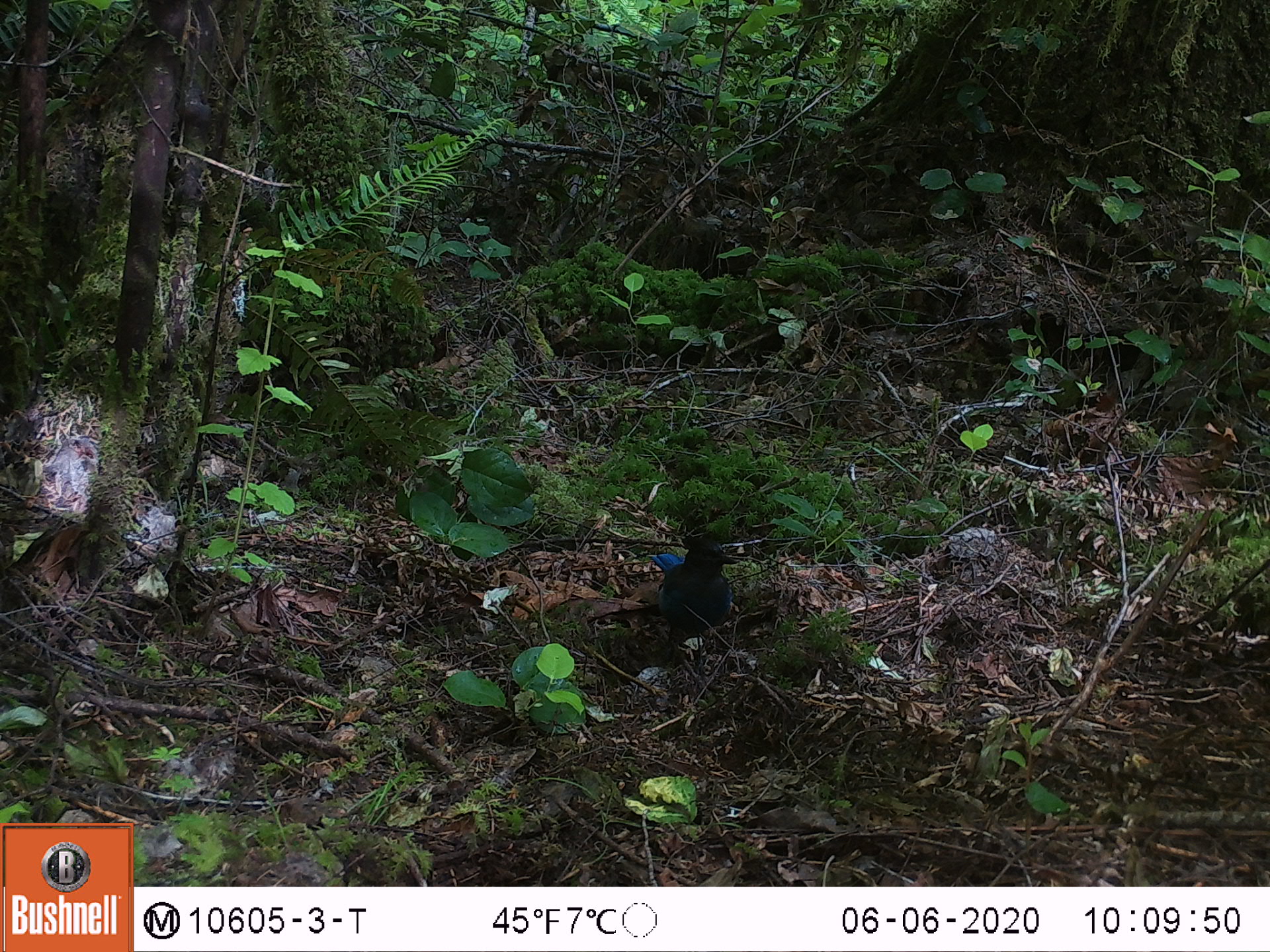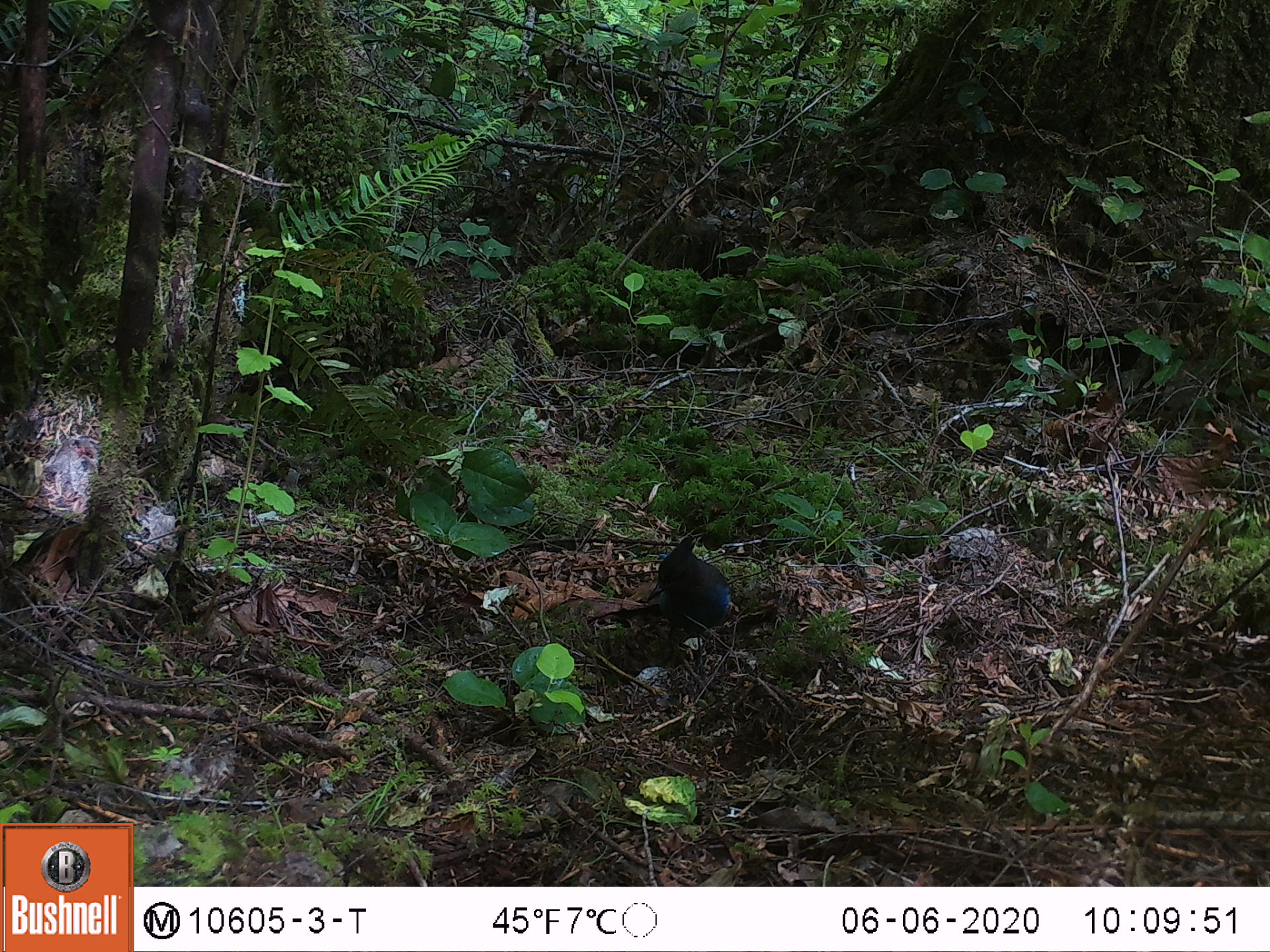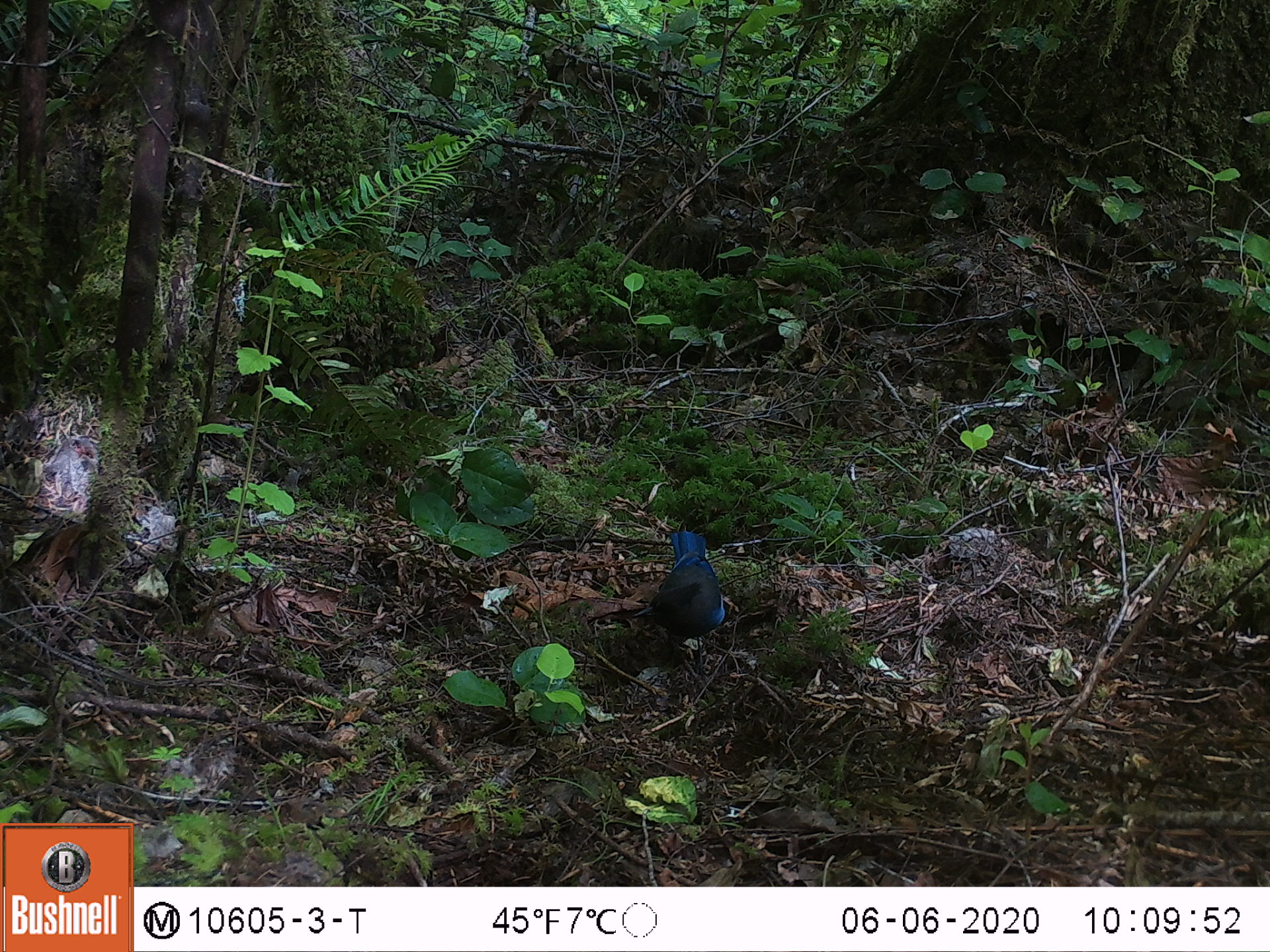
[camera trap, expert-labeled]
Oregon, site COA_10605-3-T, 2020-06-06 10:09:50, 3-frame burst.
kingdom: Animalia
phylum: Chordata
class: Aves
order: Passeriformes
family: Corvidae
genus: Cyanocitta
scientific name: Cyanocitta stelleri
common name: steller's jay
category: stellers jay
Stellers jay (steller's jay) (Cyanocitta stelleri).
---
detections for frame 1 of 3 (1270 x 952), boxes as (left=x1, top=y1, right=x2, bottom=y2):
stellers jay: (left=652, top=531, right=744, bottom=650)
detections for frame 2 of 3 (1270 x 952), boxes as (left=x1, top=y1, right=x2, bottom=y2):
stellers jay: (left=647, top=534, right=740, bottom=644)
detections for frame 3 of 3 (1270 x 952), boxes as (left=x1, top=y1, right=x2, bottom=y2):
stellers jay: (left=635, top=524, right=726, bottom=653)